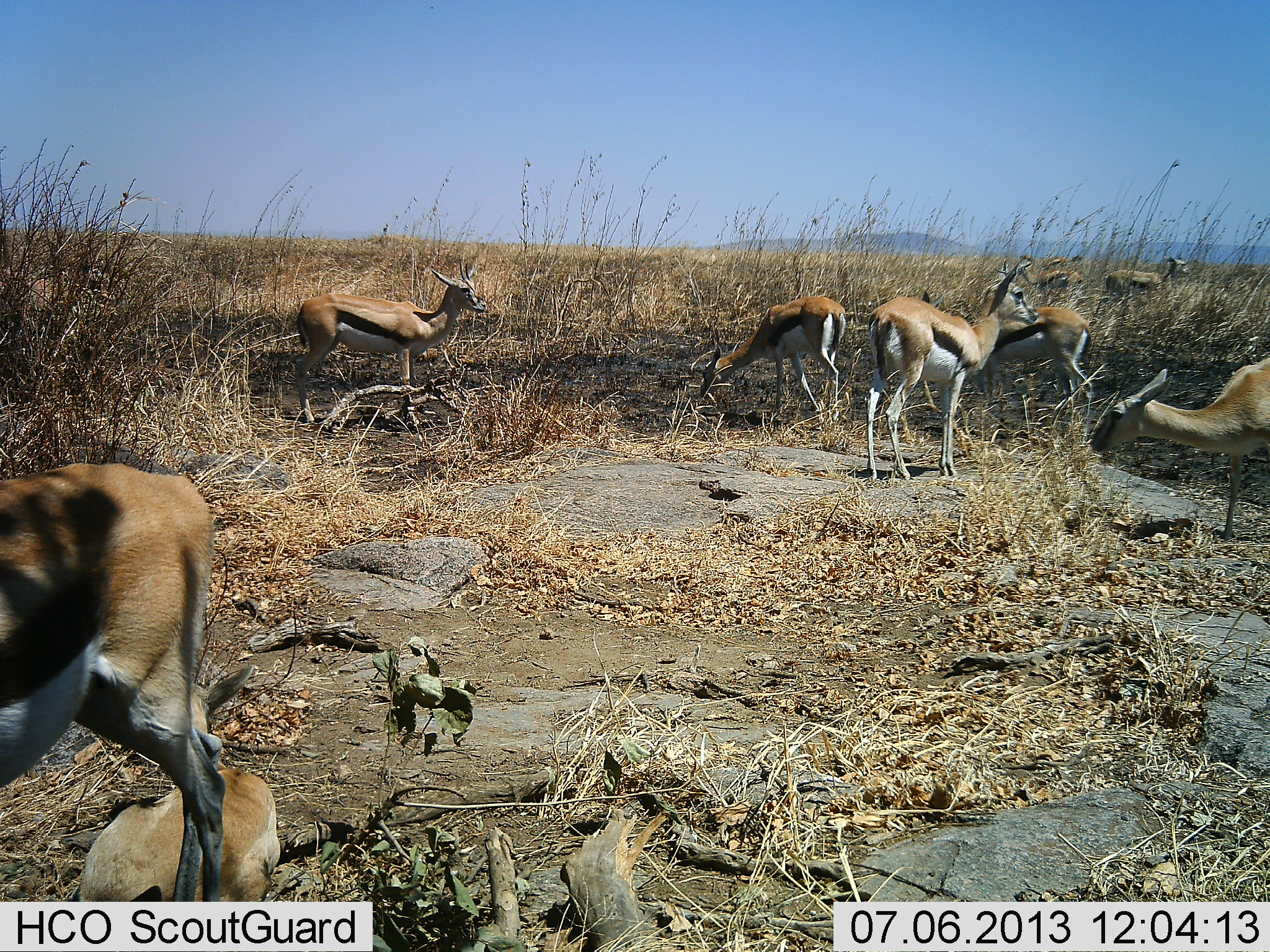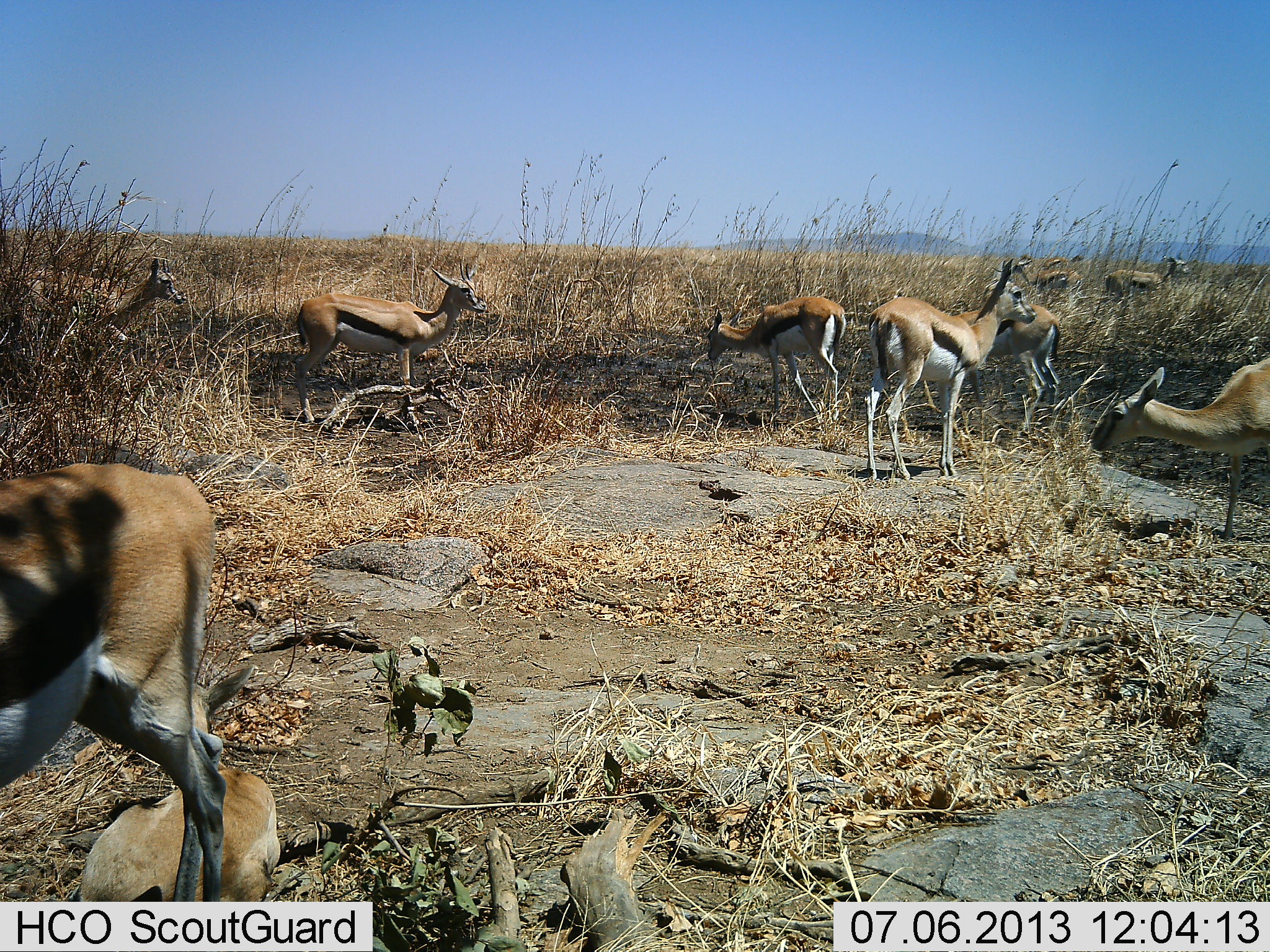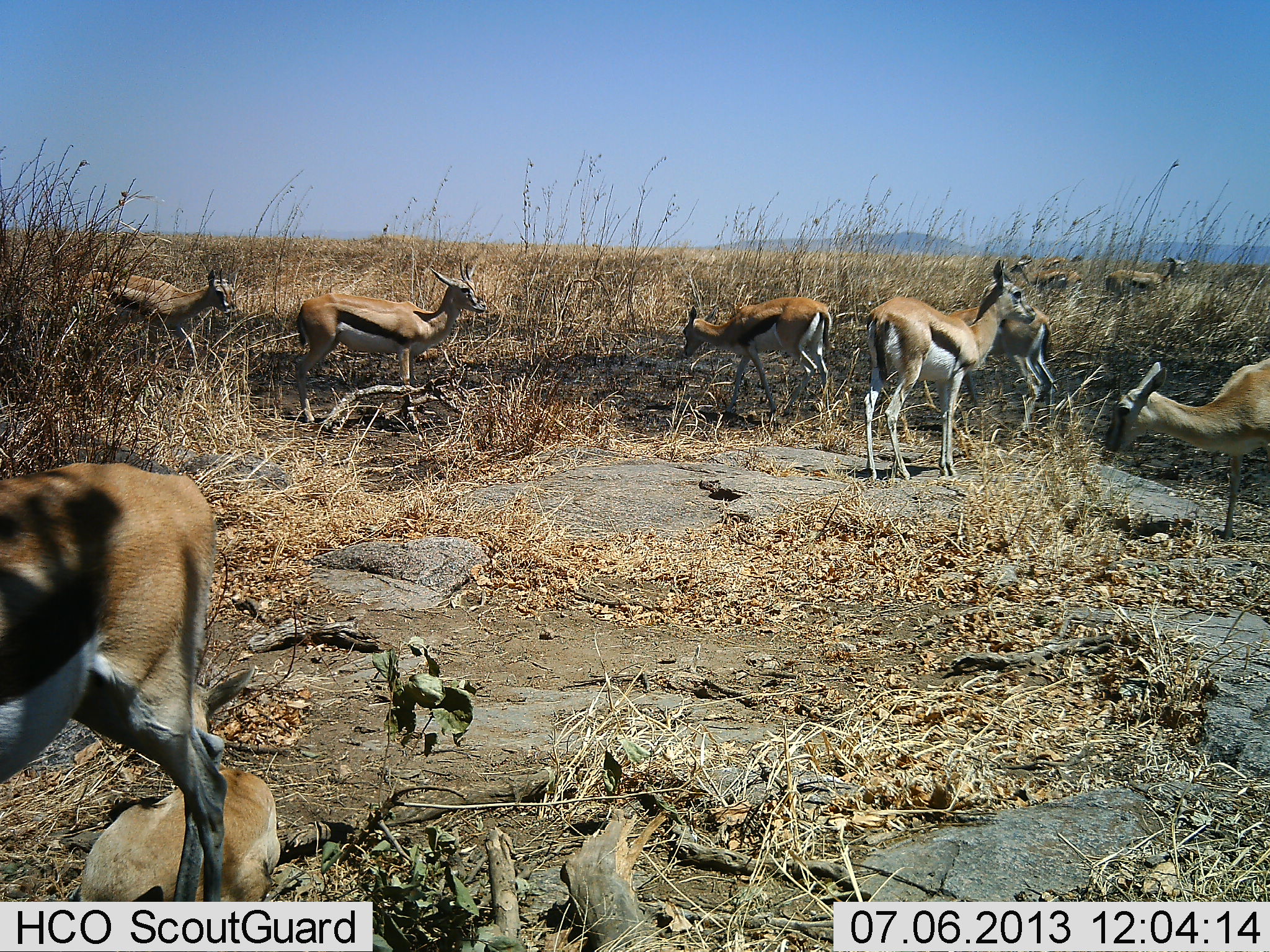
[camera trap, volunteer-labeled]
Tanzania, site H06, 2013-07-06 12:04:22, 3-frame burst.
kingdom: Animalia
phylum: Chordata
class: Mammalia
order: Artiodactyla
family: Bovidae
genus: Eudorcas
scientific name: Eudorcas thomsonii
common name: thomson's gazelle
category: gazellethomsons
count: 11-50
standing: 90%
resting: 70%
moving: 50%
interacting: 10%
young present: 20%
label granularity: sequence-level